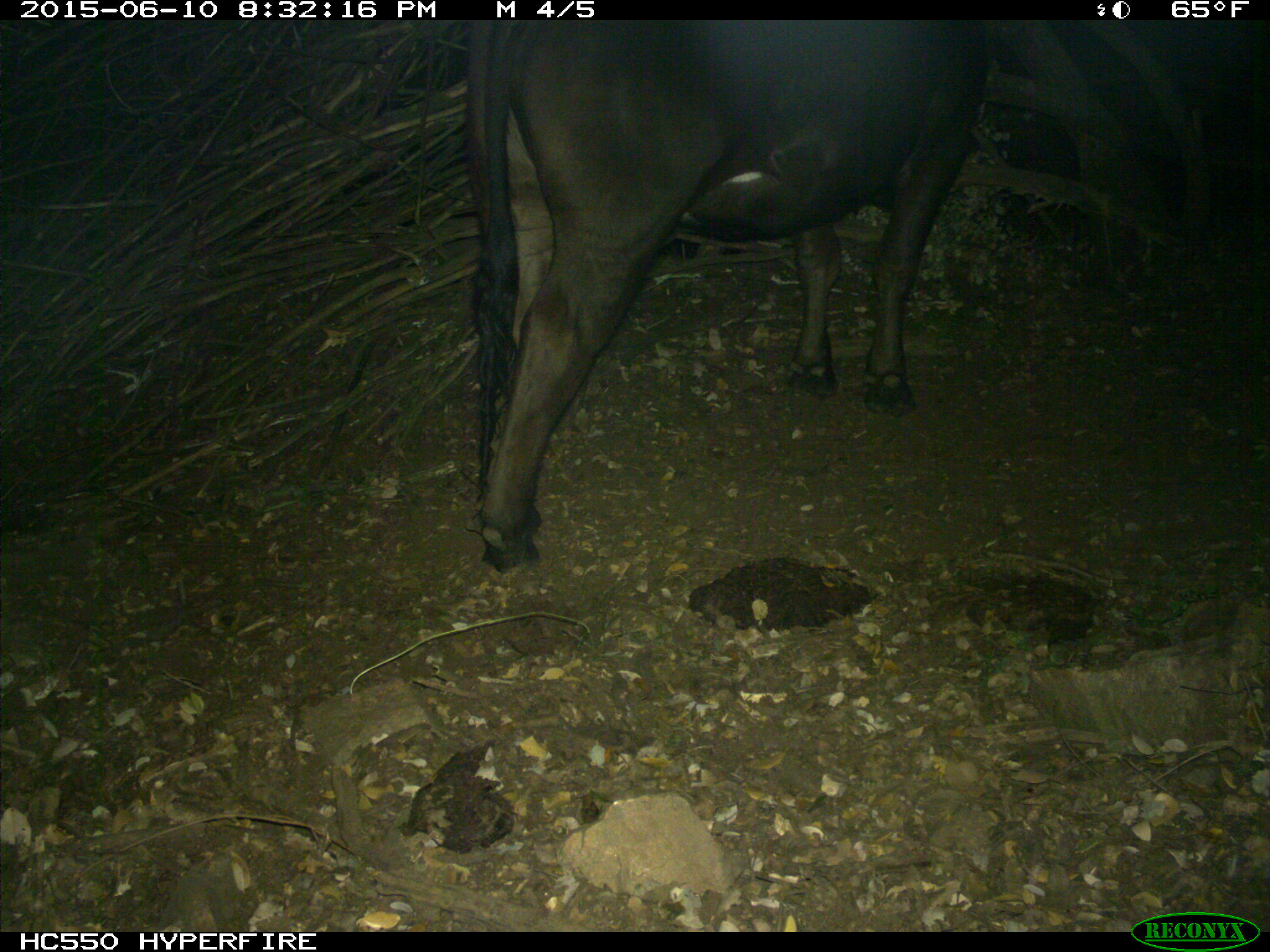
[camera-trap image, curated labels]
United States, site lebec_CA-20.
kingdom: Animalia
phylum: Chordata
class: Mammalia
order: Artiodactyla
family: Bovidae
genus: Bos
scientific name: Bos taurus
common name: domestic cow